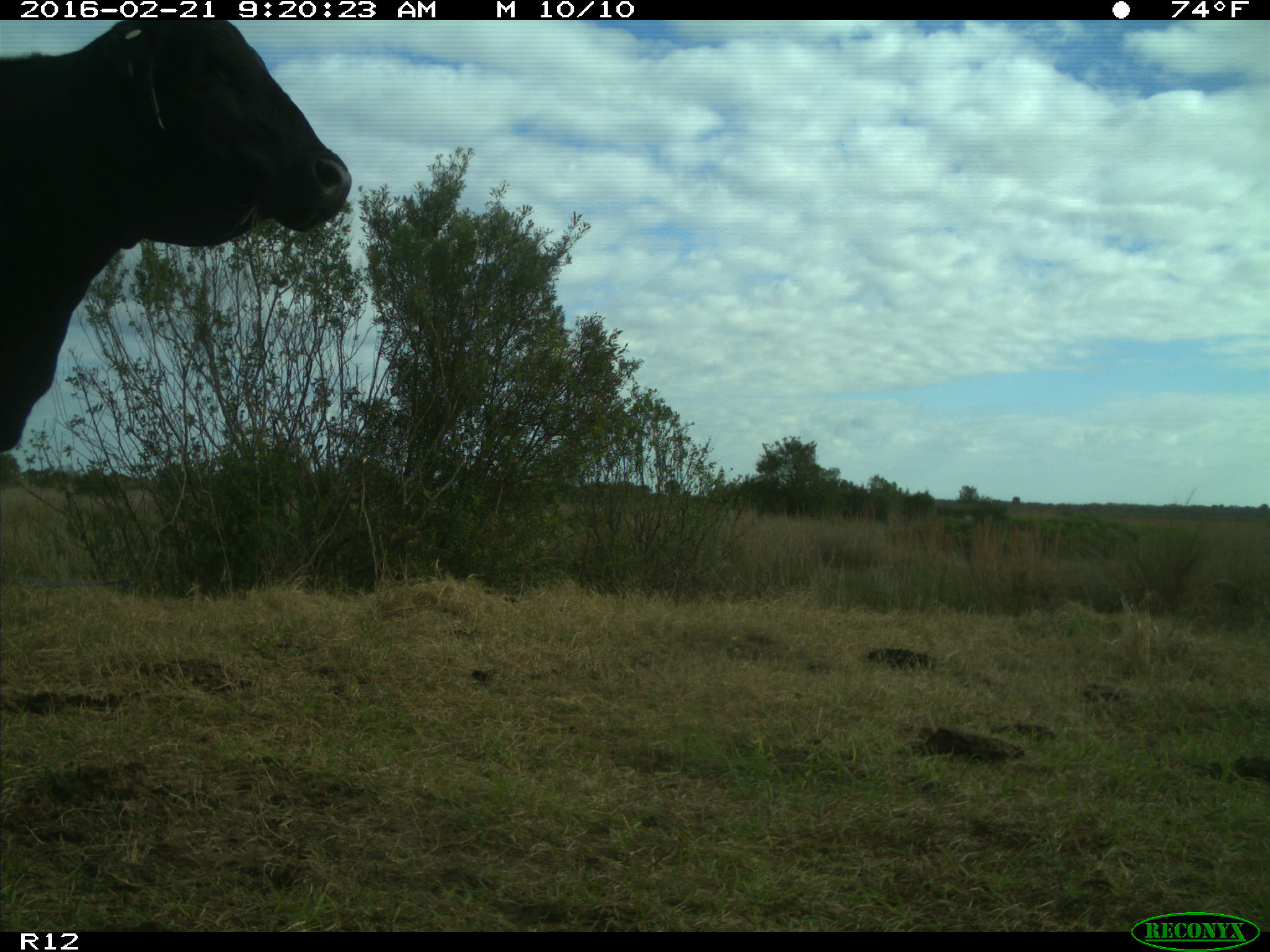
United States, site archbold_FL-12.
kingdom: Animalia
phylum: Chordata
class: Mammalia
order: Artiodactyla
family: Bovidae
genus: Bos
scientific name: Bos taurus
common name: domestic cow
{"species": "Bos taurus (domestic cow)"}